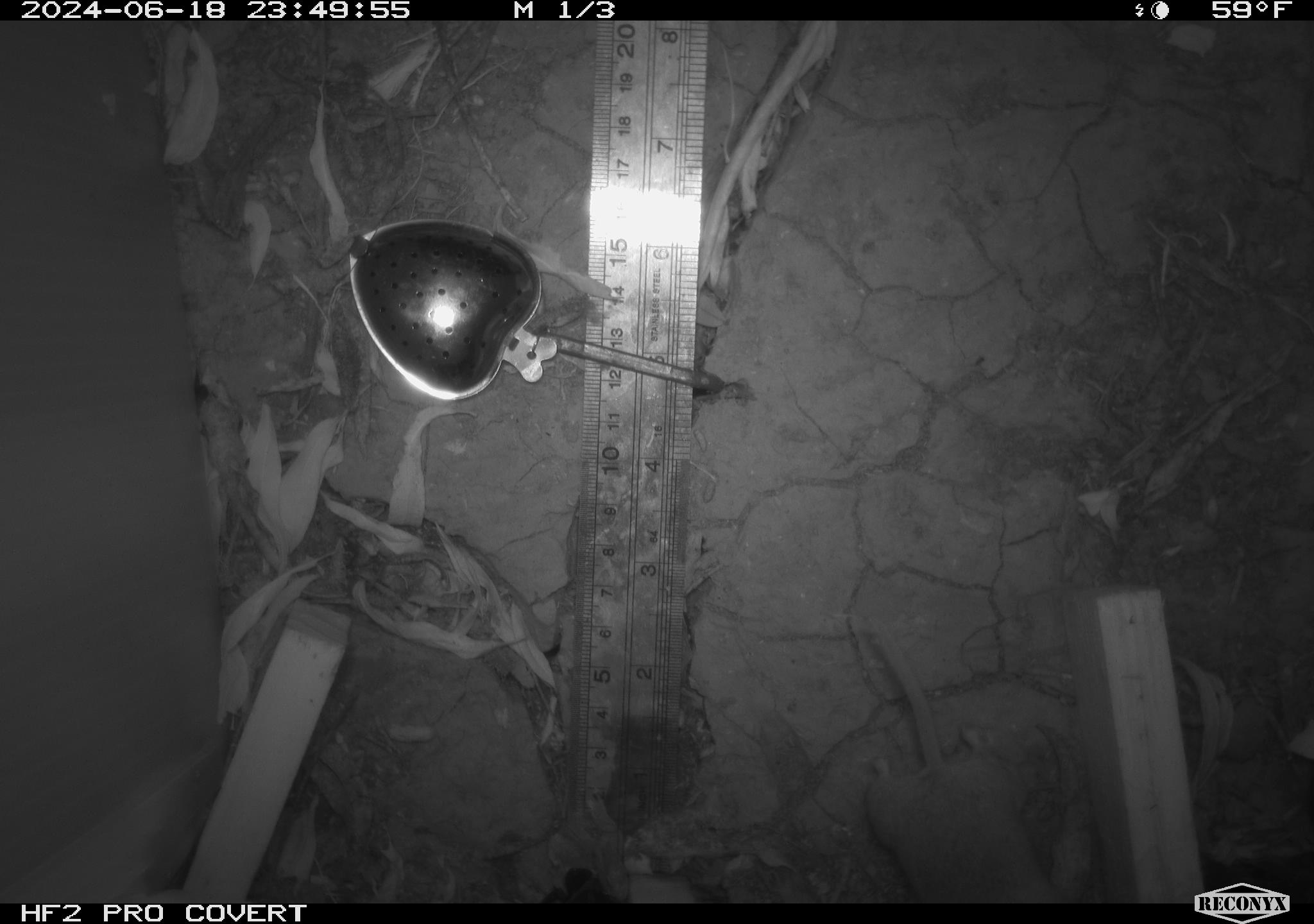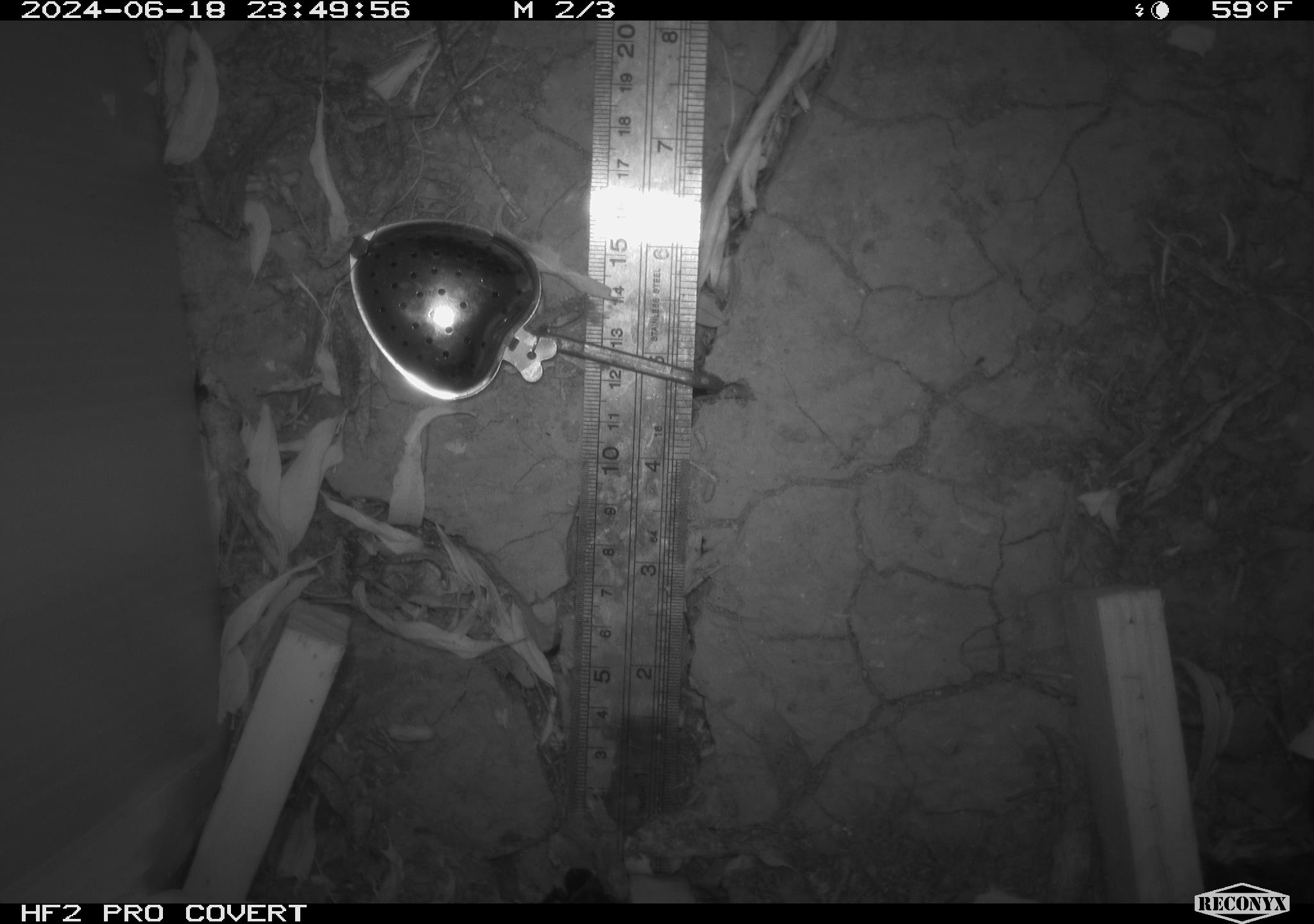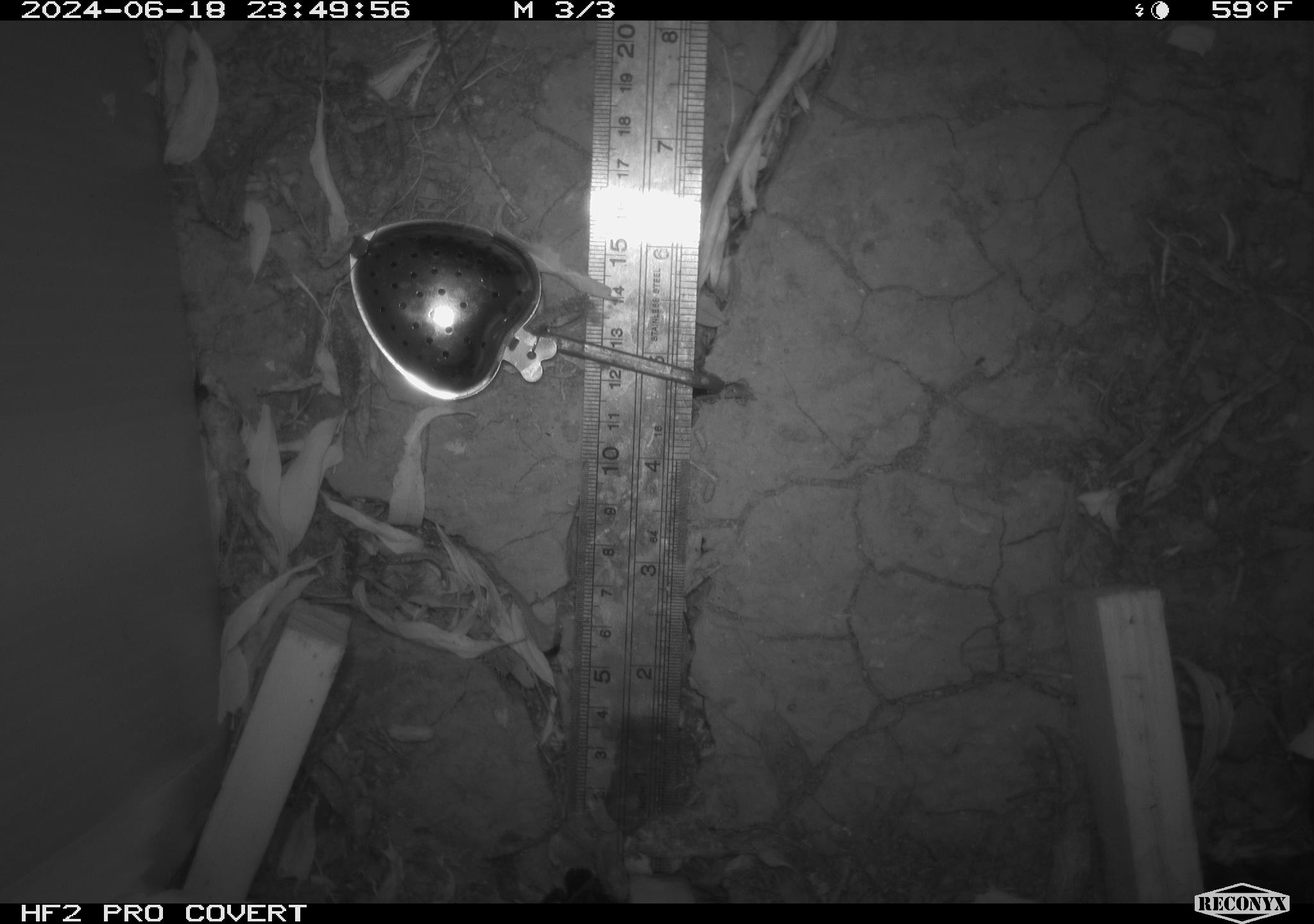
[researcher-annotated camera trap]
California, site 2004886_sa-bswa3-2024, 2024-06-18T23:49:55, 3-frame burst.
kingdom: Animalia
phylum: Chordata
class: Mammalia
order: Rodentia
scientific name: Rodentia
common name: mouse species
Mouse species (Rodentia).